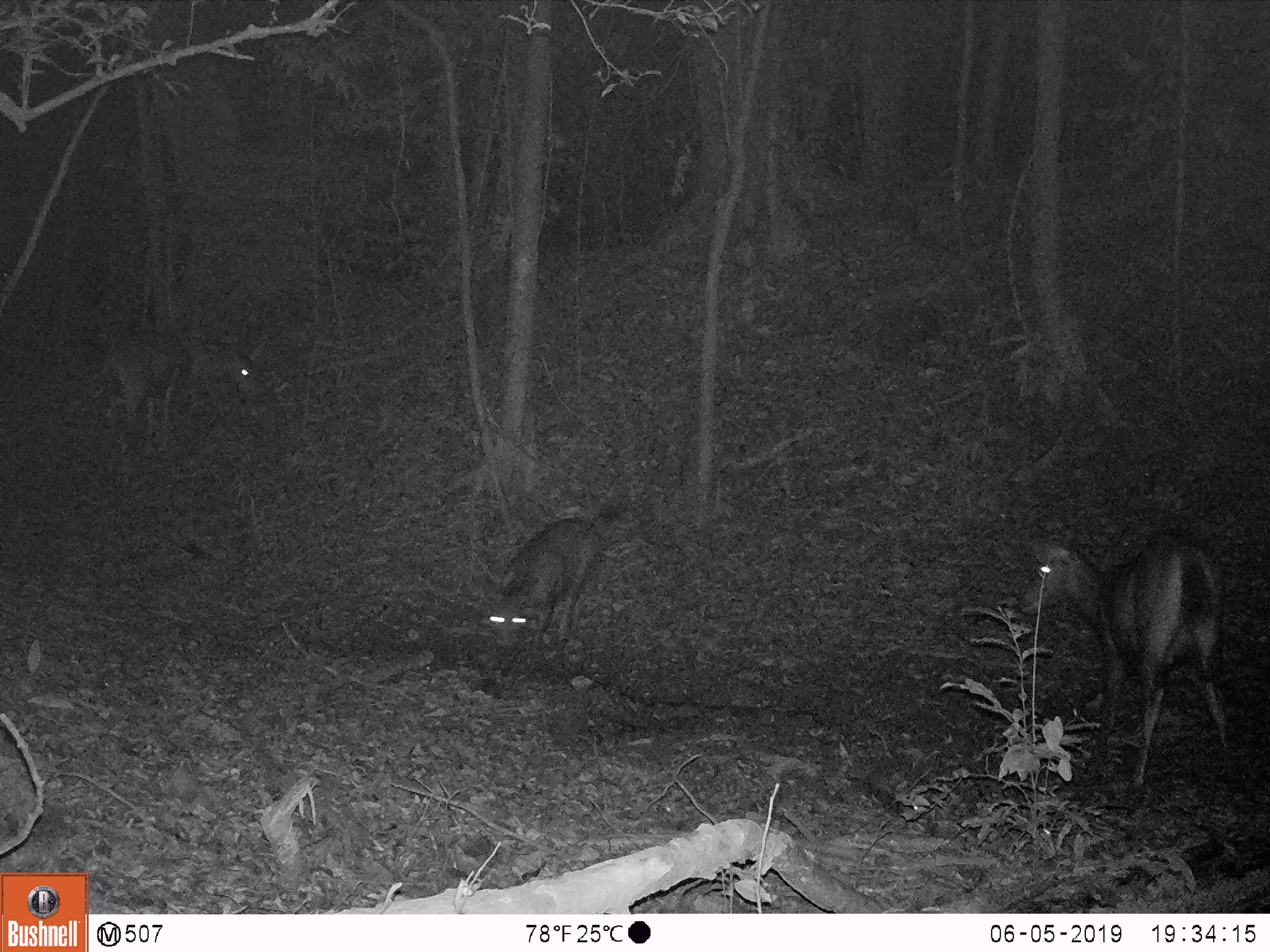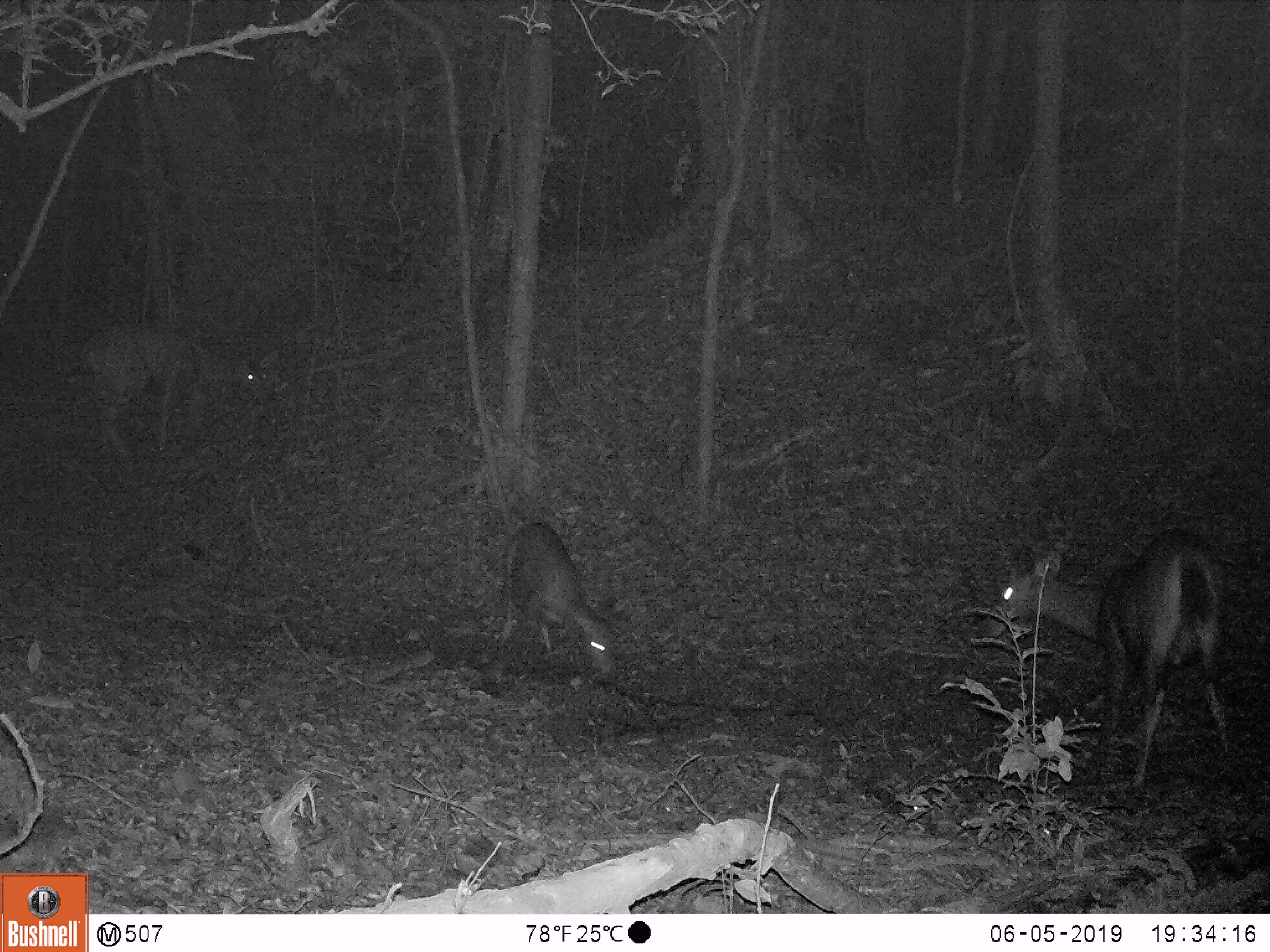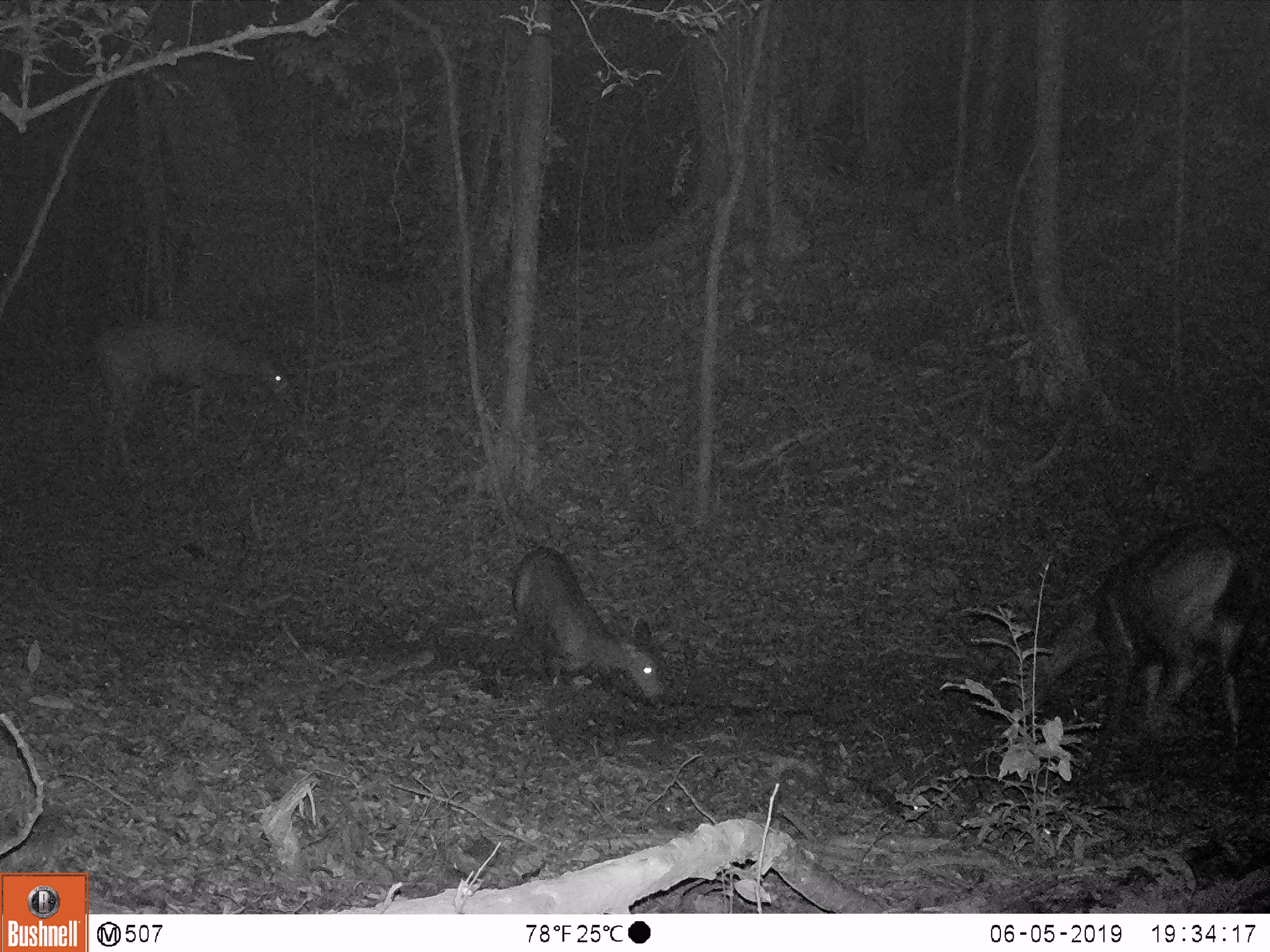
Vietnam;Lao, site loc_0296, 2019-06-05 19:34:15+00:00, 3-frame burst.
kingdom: Animalia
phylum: Chordata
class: Mammalia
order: Artiodactyla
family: Cervidae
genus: Rusa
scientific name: Rusa unicolor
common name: sambar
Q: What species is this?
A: Sambar (Rusa unicolor).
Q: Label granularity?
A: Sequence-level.